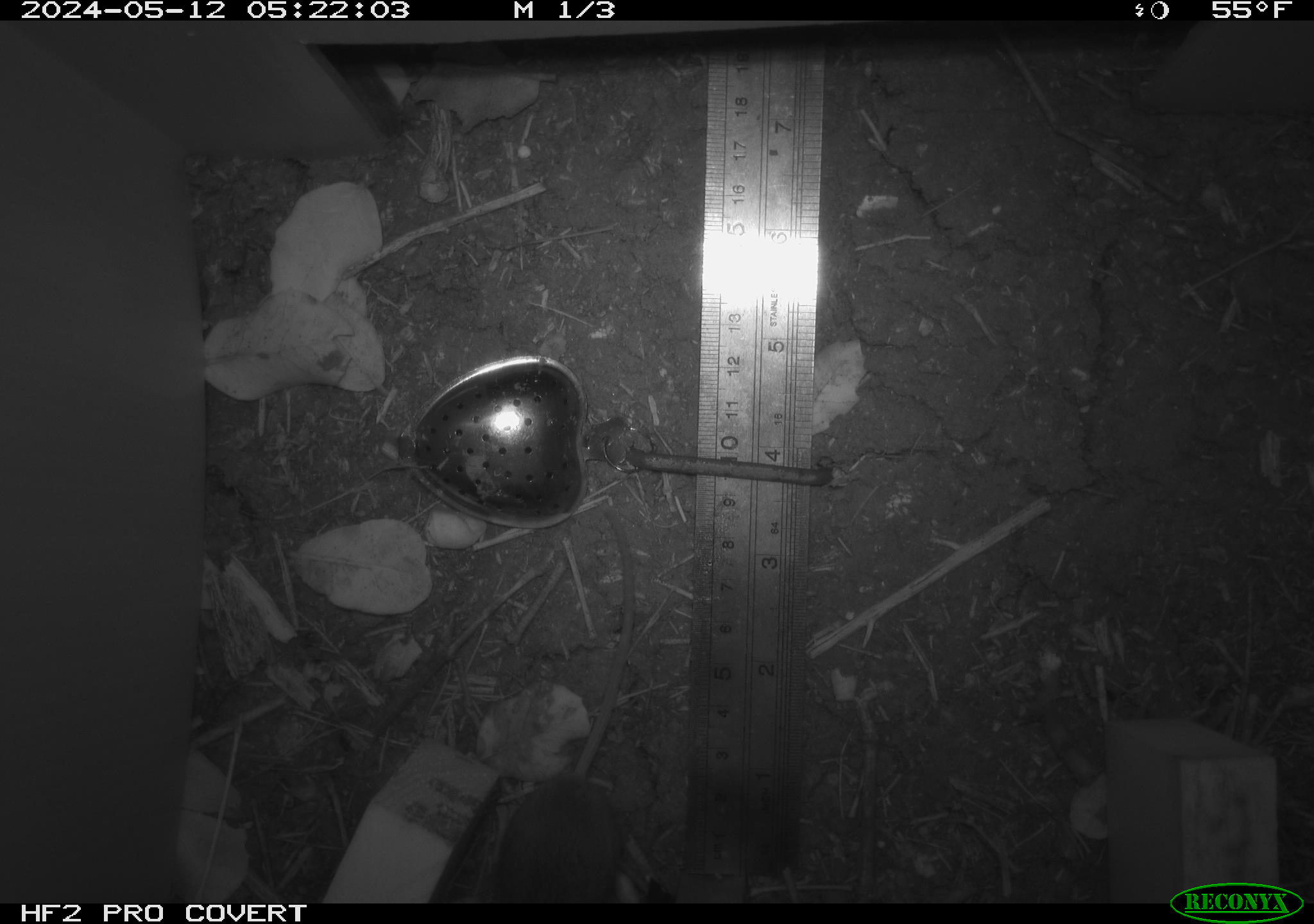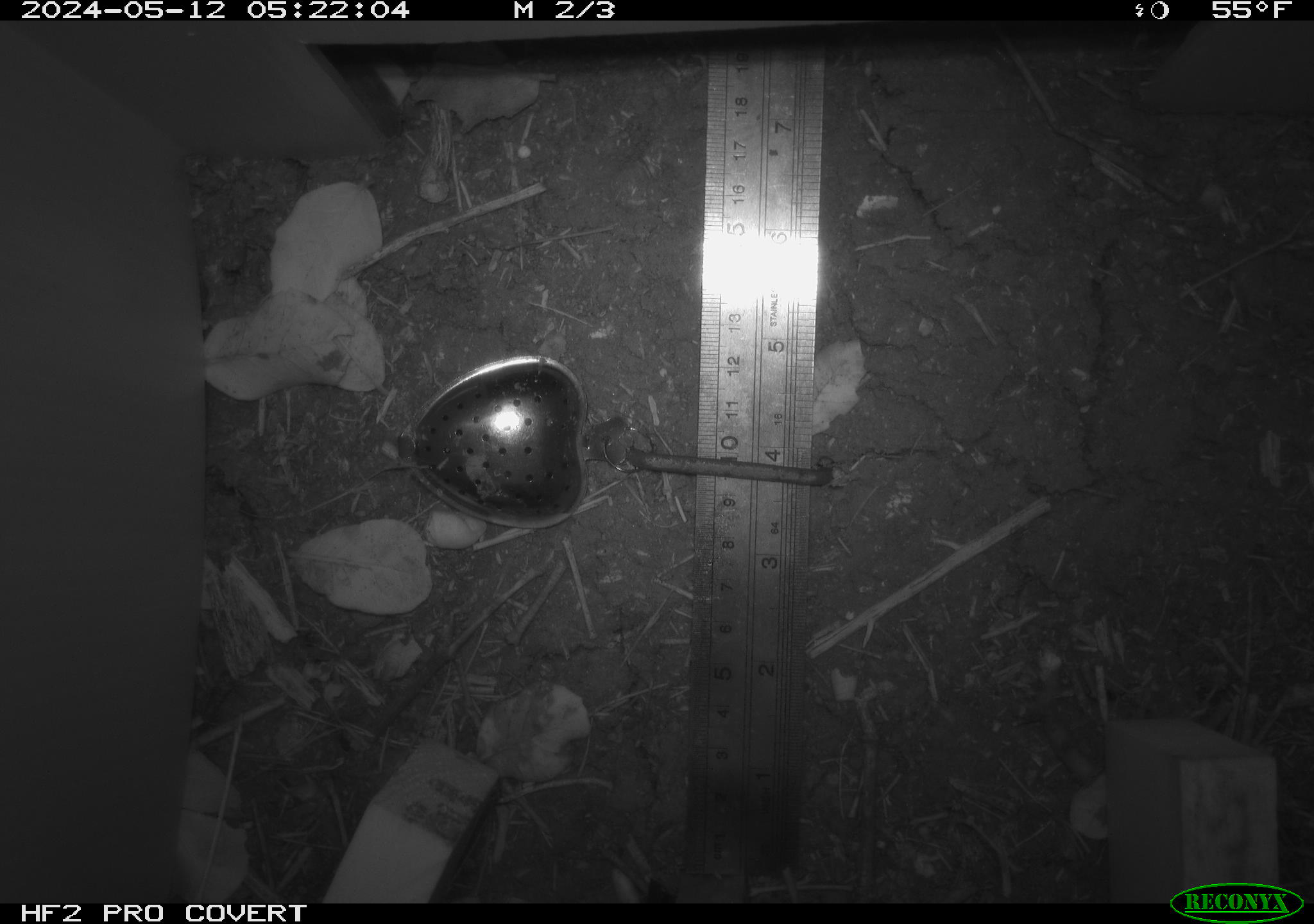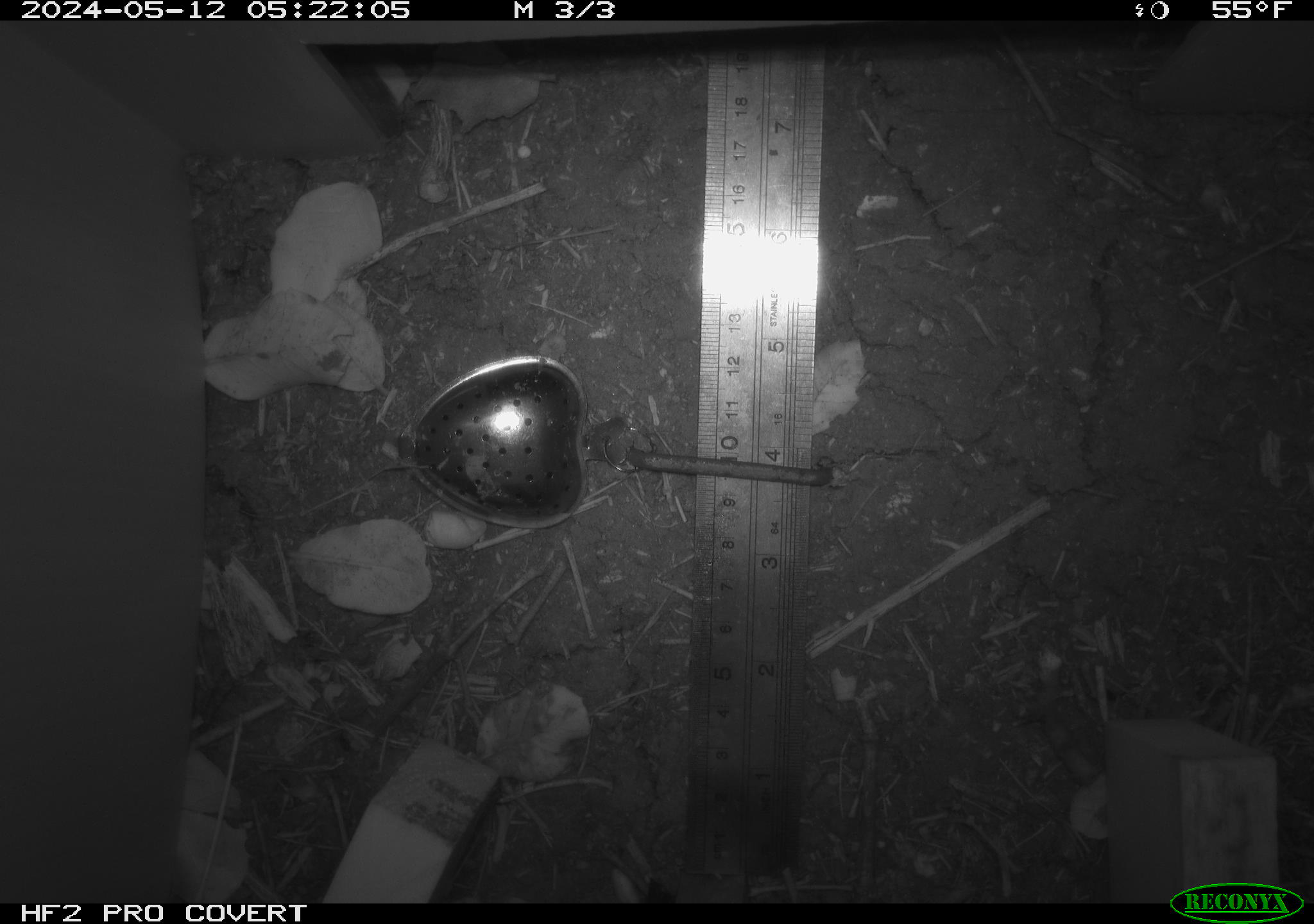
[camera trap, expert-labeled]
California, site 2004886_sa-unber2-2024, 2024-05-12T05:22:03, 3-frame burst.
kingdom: Animalia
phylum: Chordata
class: Mammalia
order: Rodentia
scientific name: Rodentia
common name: mouse species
Mouse species (Rodentia).